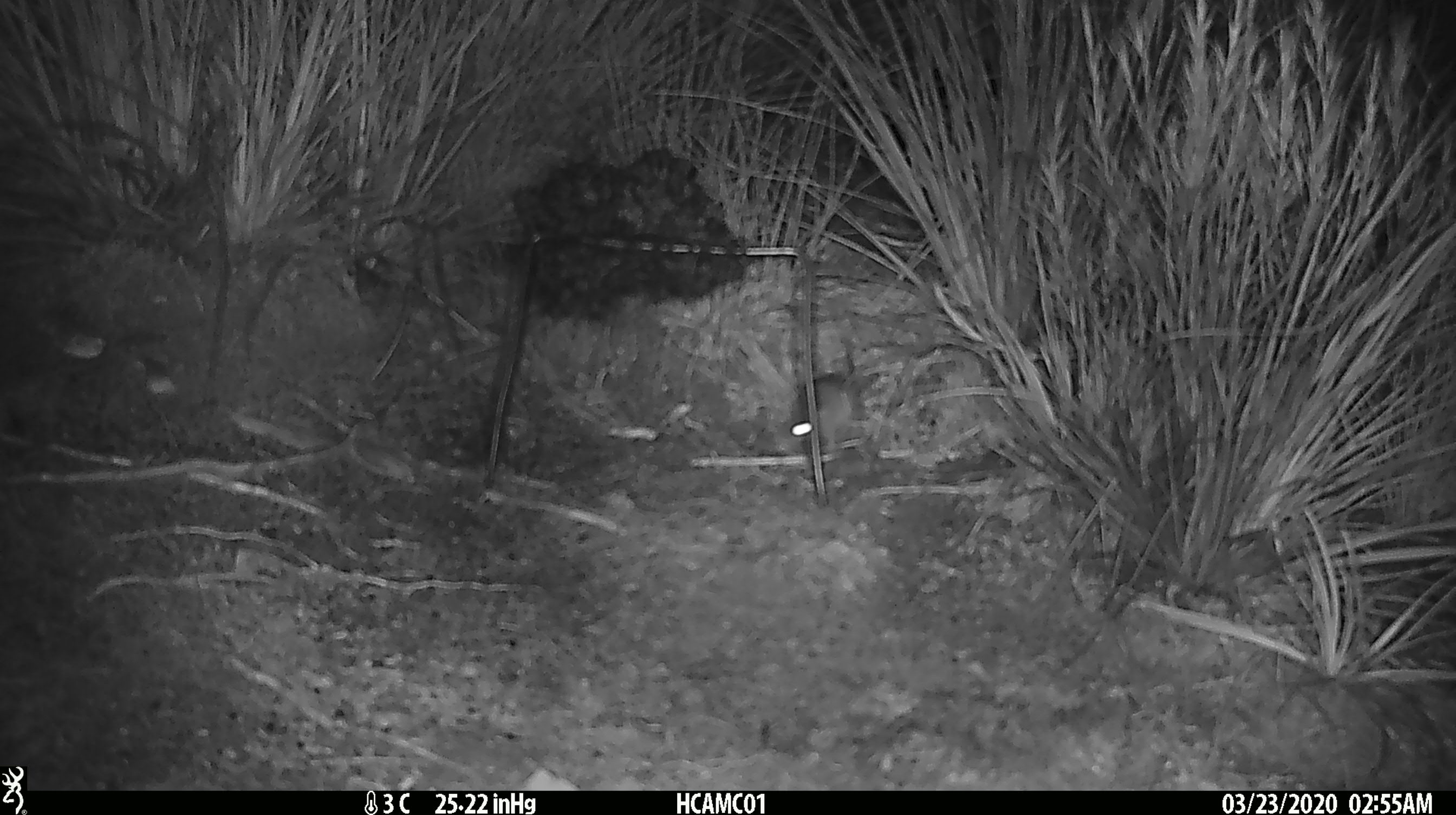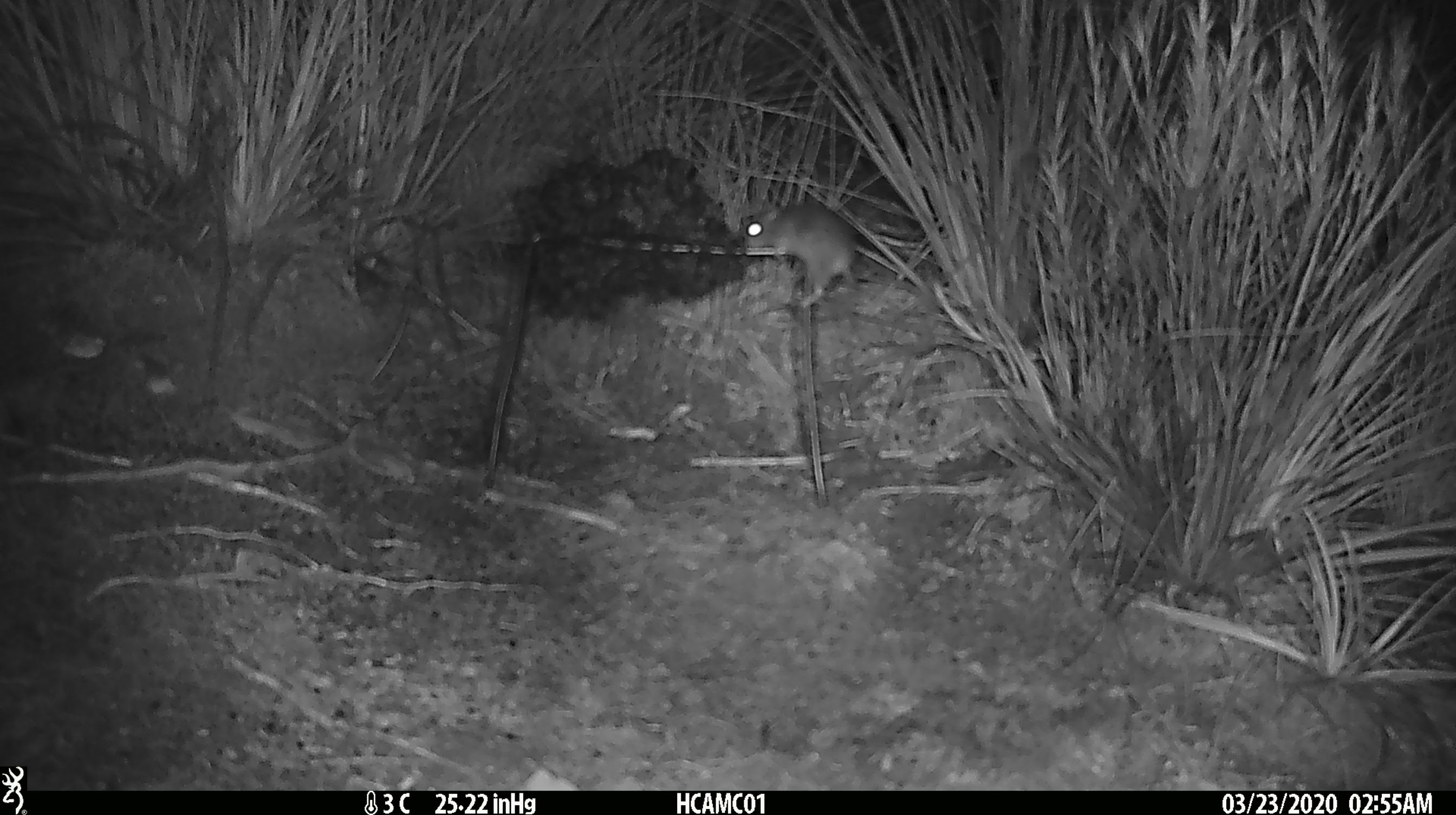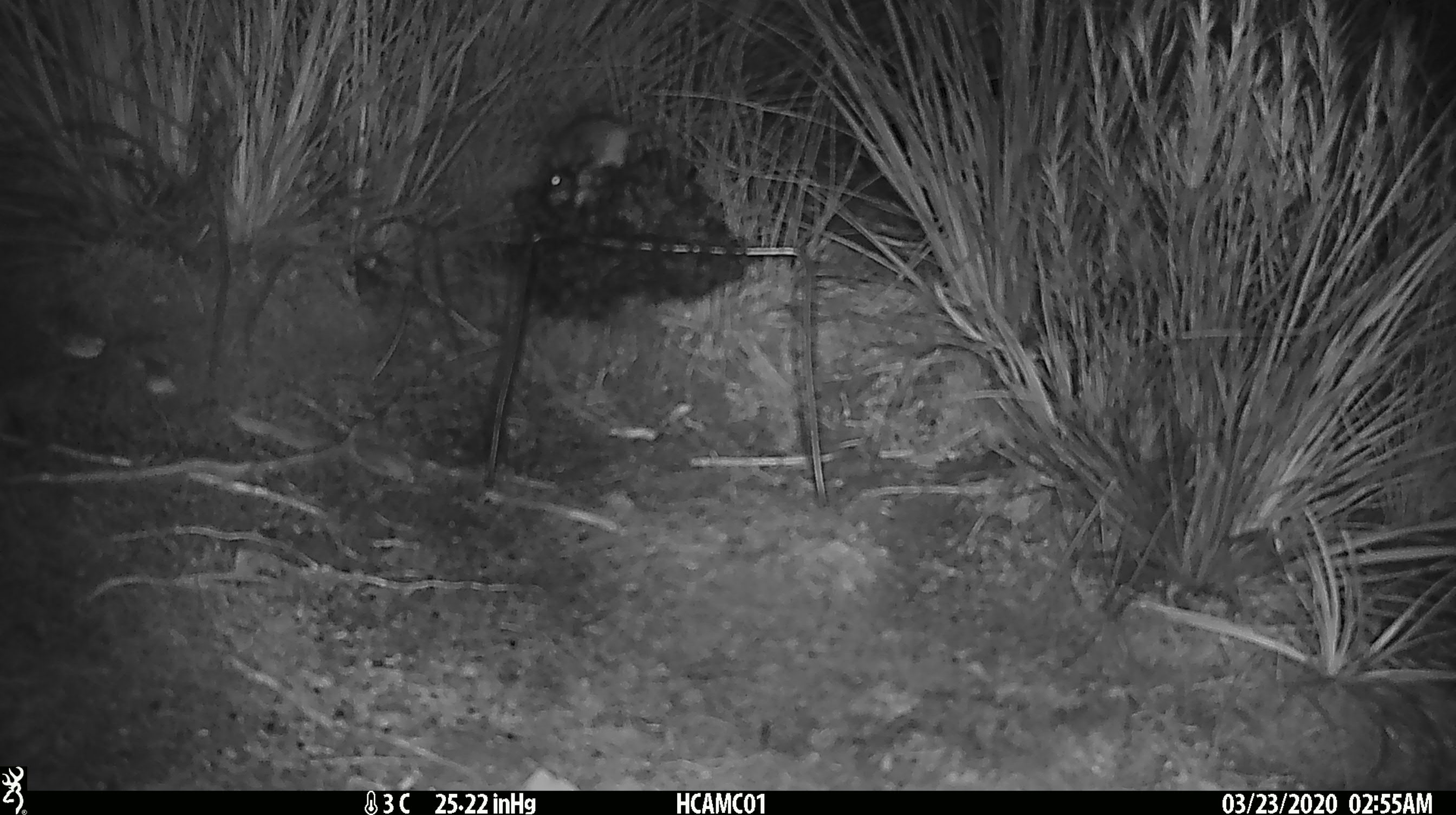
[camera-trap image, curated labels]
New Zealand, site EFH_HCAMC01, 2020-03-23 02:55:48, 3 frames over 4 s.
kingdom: Animalia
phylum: Chordata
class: Mammalia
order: Rodentia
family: Muridae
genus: Mus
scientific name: Mus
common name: mouse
Mouse (Mus).